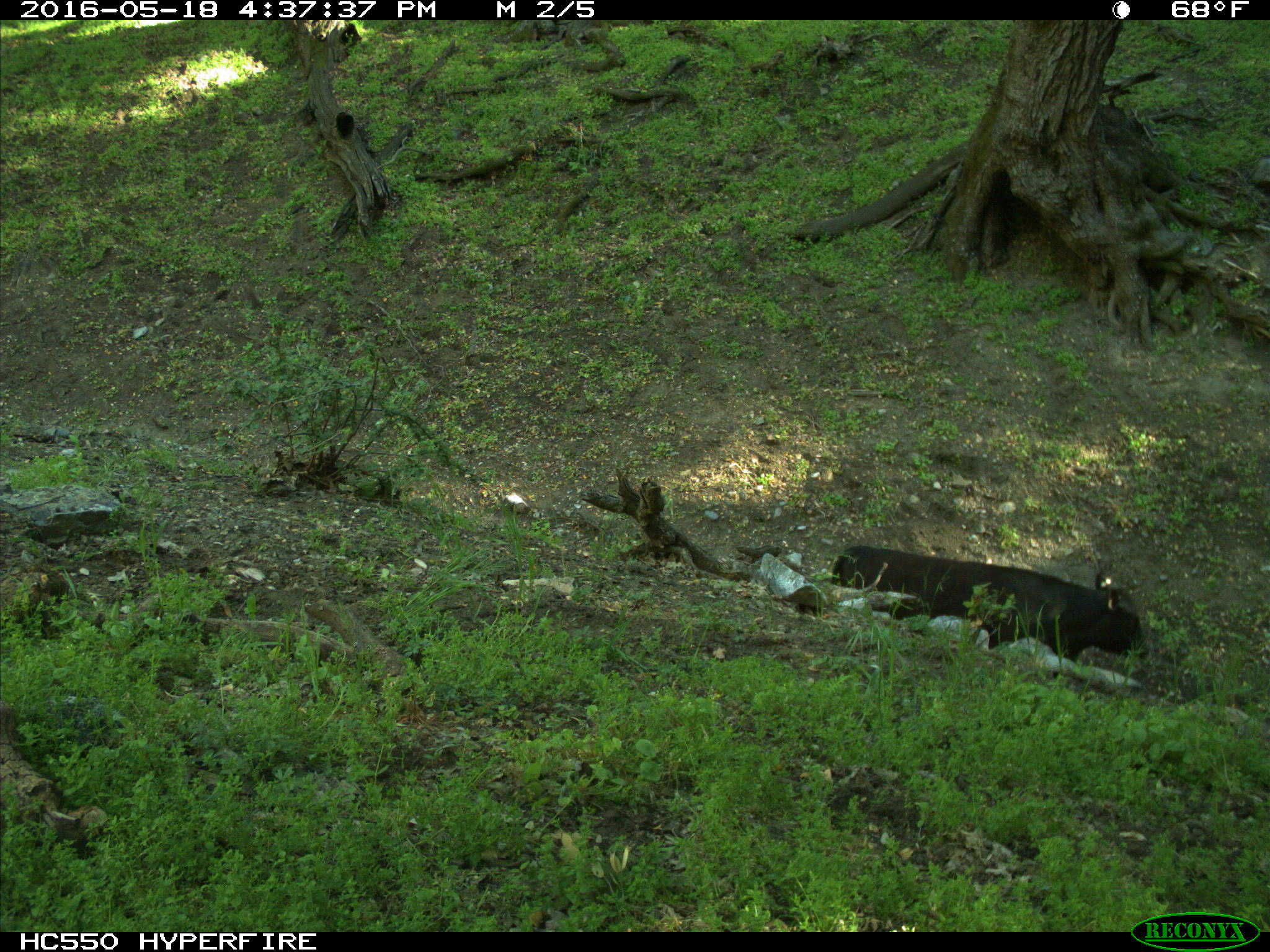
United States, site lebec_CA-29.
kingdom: Animalia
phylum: Chordata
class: Mammalia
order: Artiodactyla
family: Bovidae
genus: Bos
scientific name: Bos taurus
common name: domestic cow